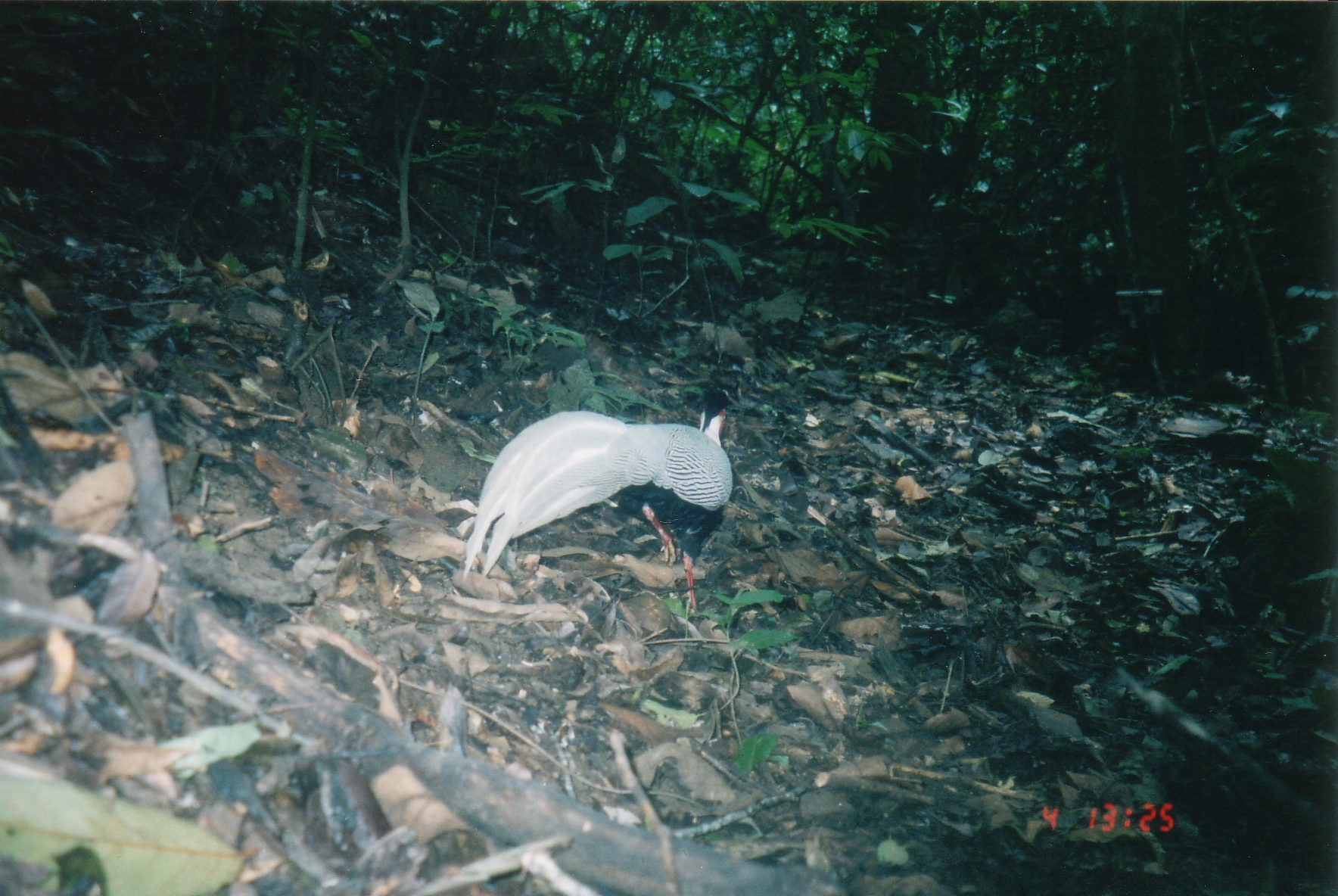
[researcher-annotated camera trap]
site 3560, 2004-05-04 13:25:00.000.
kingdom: Animalia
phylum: Chordata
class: Aves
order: Galliformes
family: Phasianidae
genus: Lophura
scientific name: Lophura nycthemera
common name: silver pheasant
Lophura nycthemera (silver pheasant), count 1.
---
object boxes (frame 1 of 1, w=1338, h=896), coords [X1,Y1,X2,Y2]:
lophura nycthemera: [463,385,732,614]